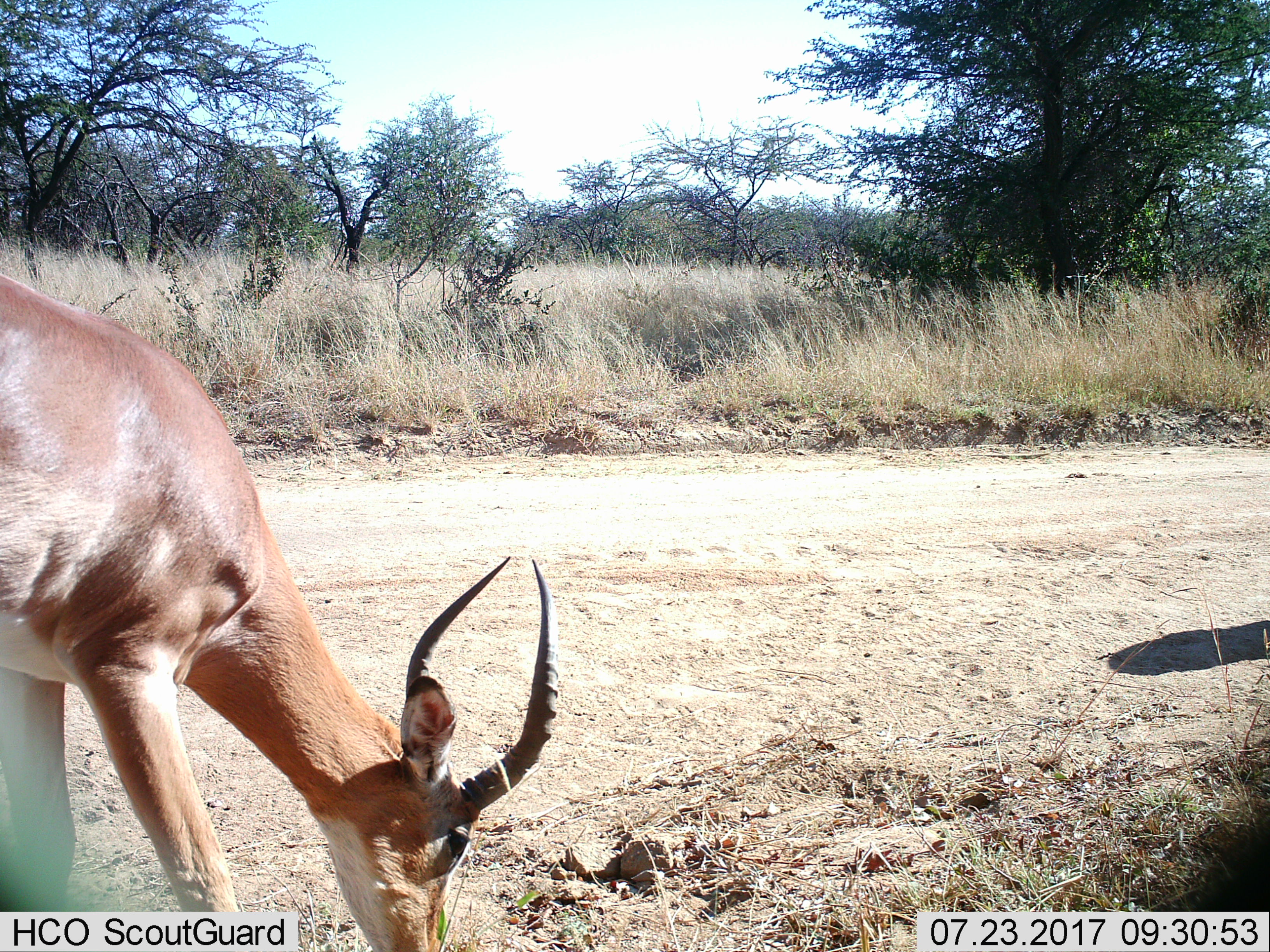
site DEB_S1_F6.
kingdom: Animalia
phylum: Chordata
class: Mammalia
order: Artiodactyla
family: Bovidae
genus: Aepyceros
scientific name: Aepyceros melampus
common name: impala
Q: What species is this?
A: Impala (Aepyceros melampus).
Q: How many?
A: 1.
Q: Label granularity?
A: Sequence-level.